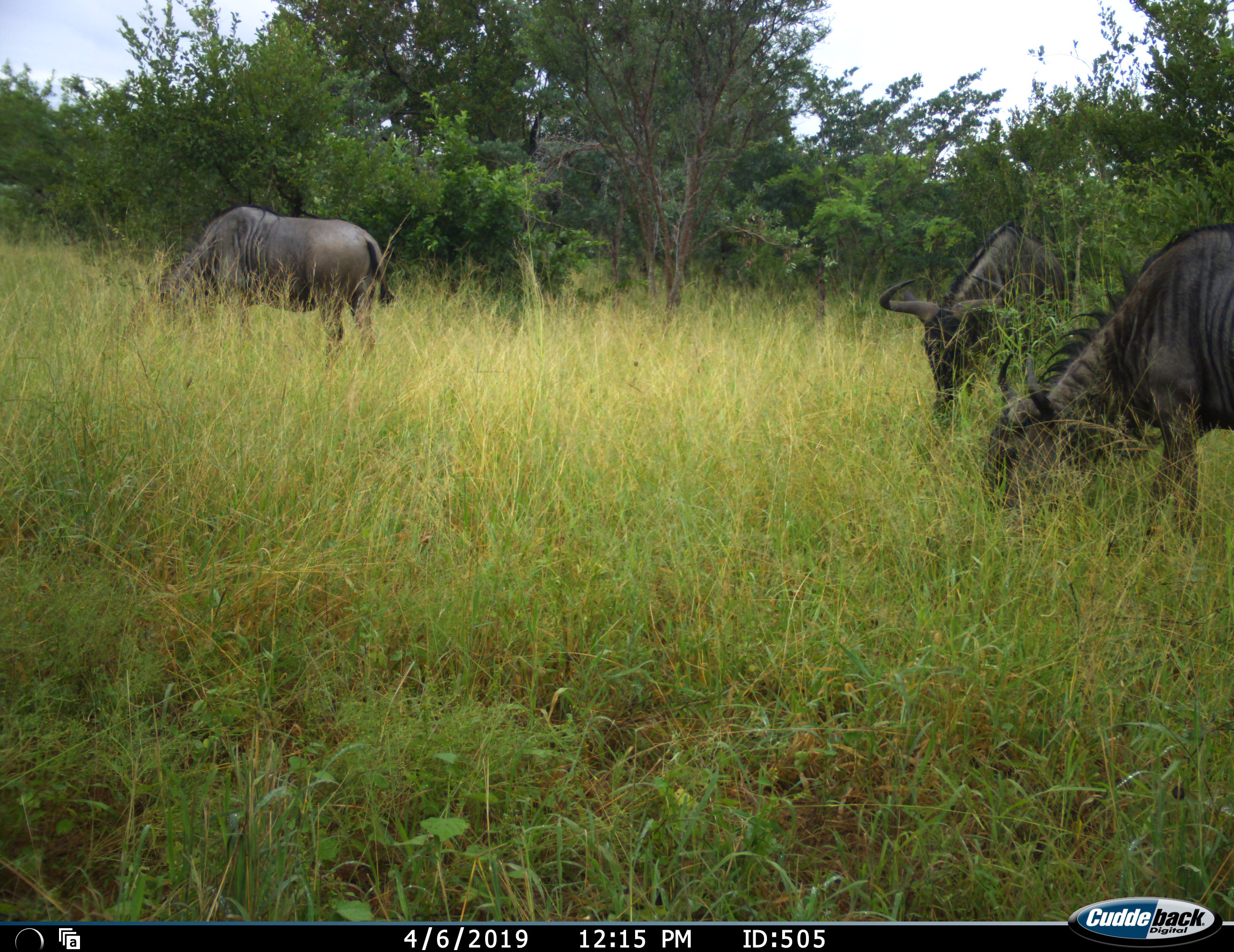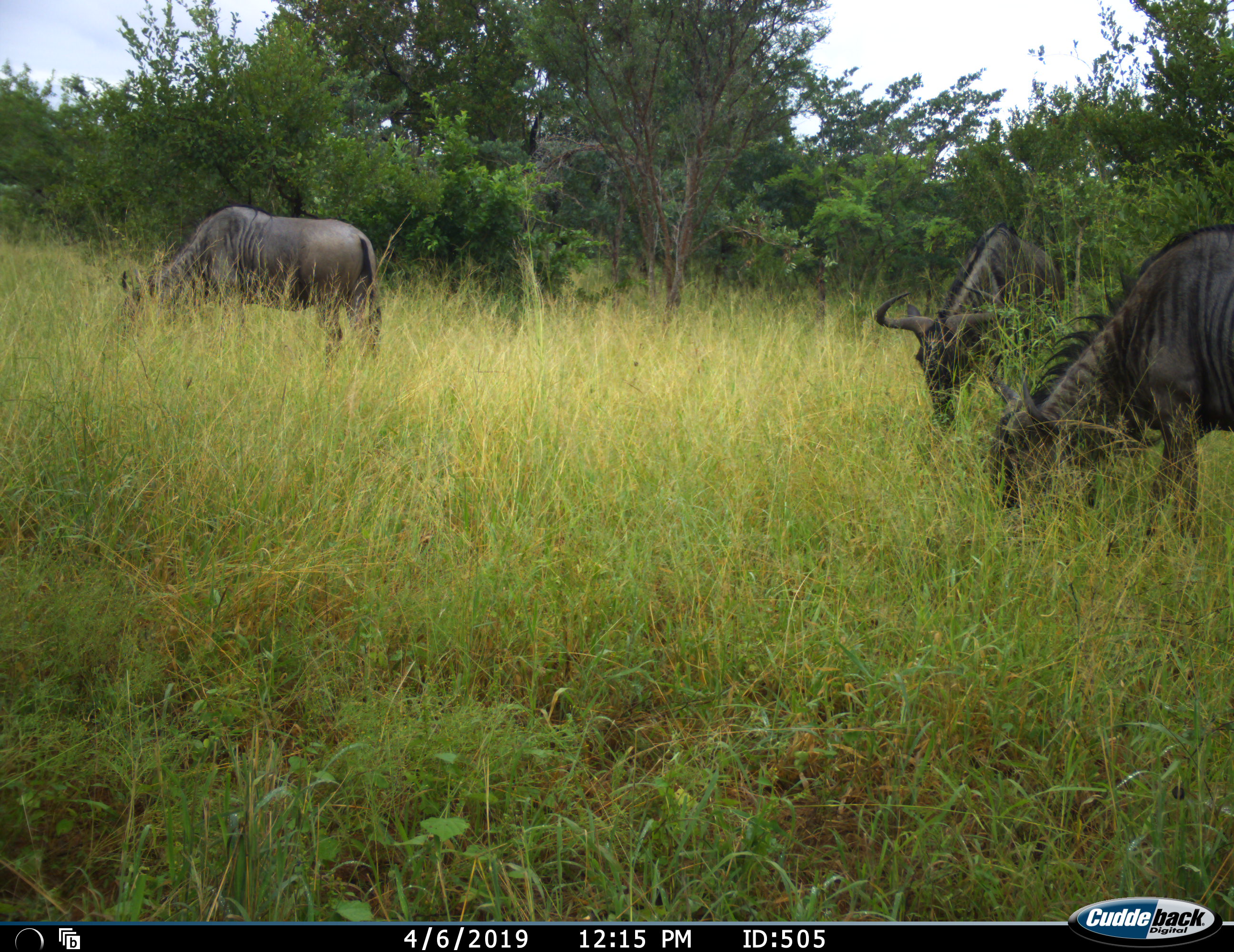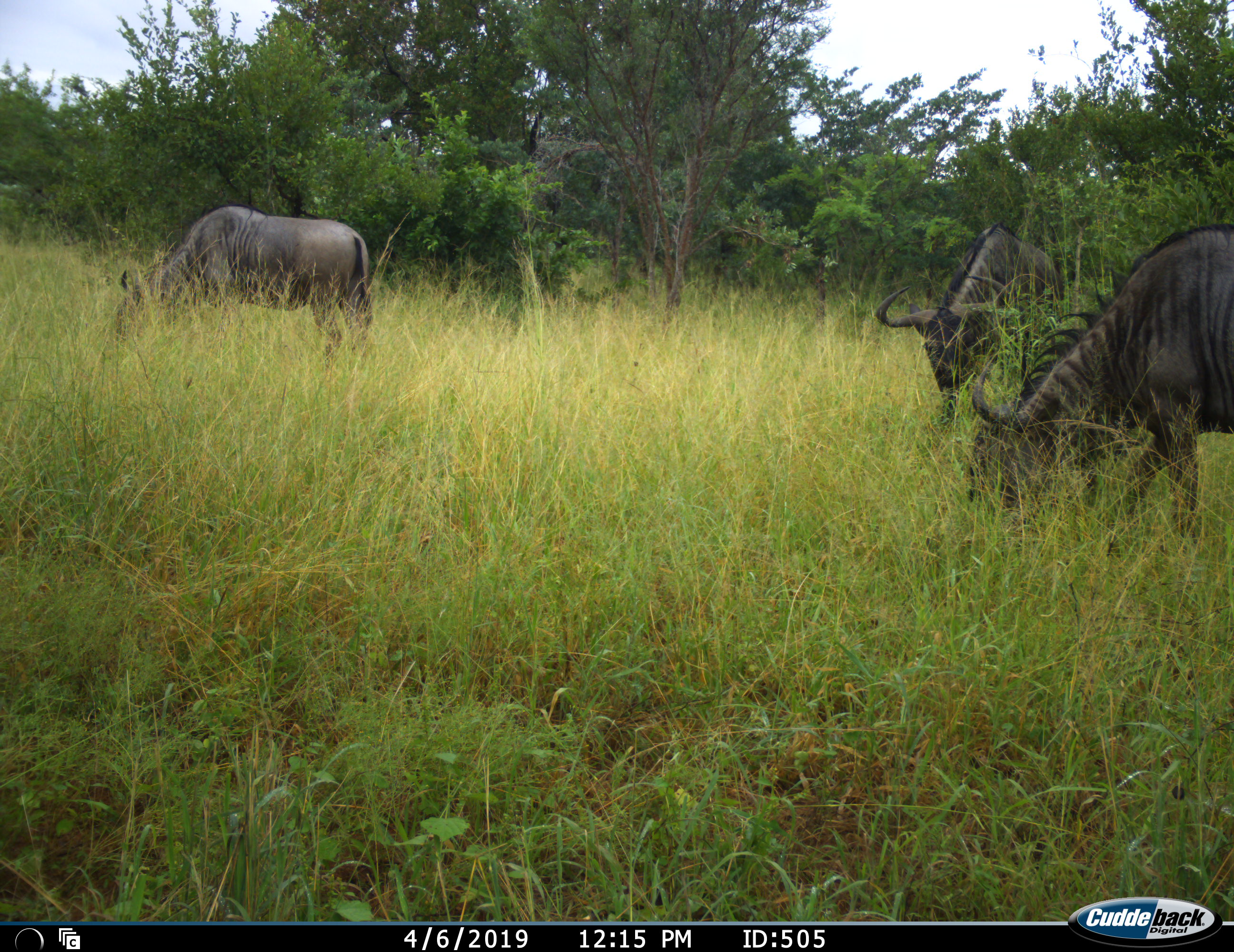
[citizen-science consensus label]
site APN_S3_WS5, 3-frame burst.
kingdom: Animalia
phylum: Chordata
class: Mammalia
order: Artiodactyla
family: Bovidae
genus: Connochaetes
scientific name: Connochaetes taurinus taurinus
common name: blue wildebeest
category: wildebeestblue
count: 3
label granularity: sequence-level